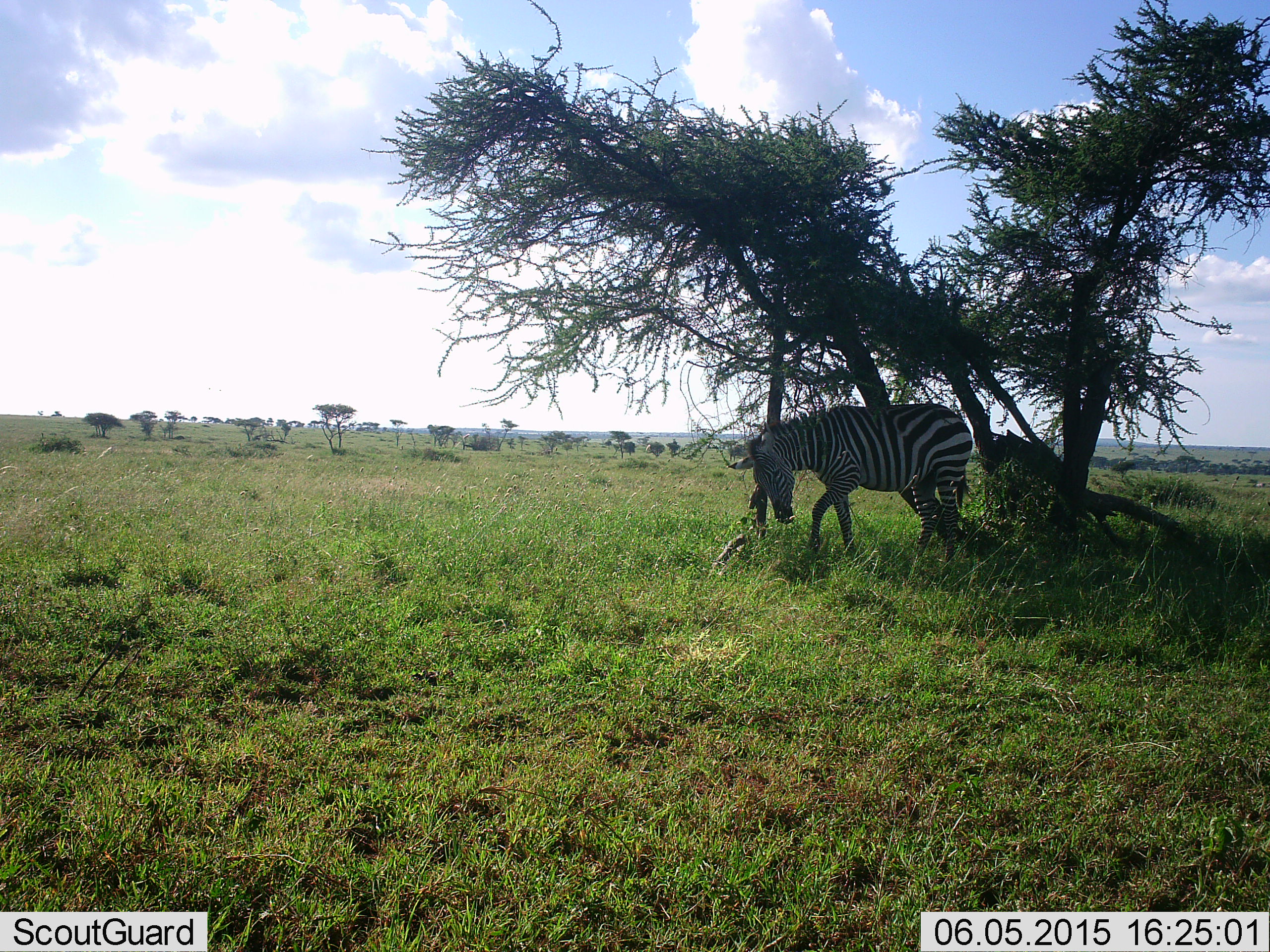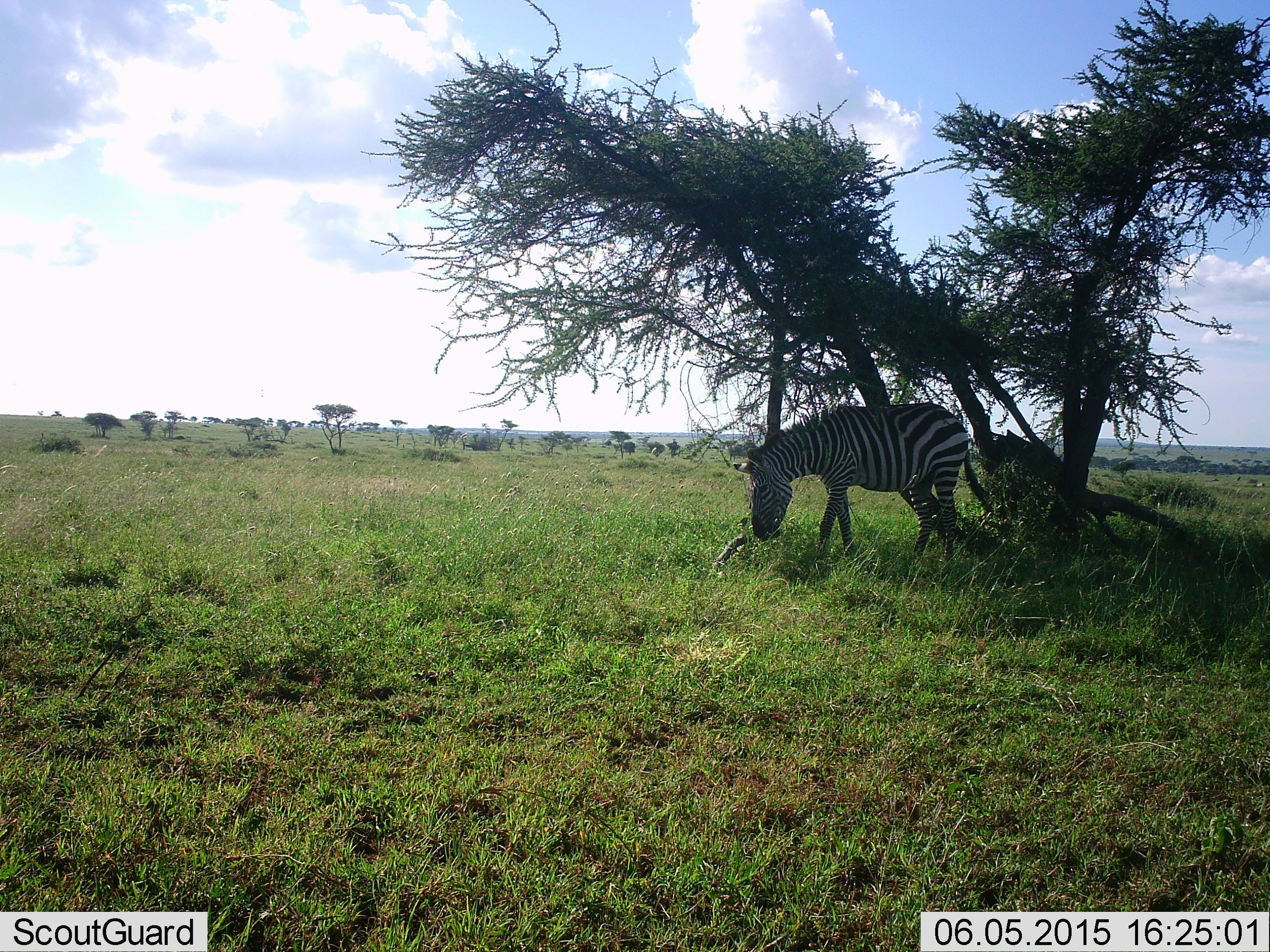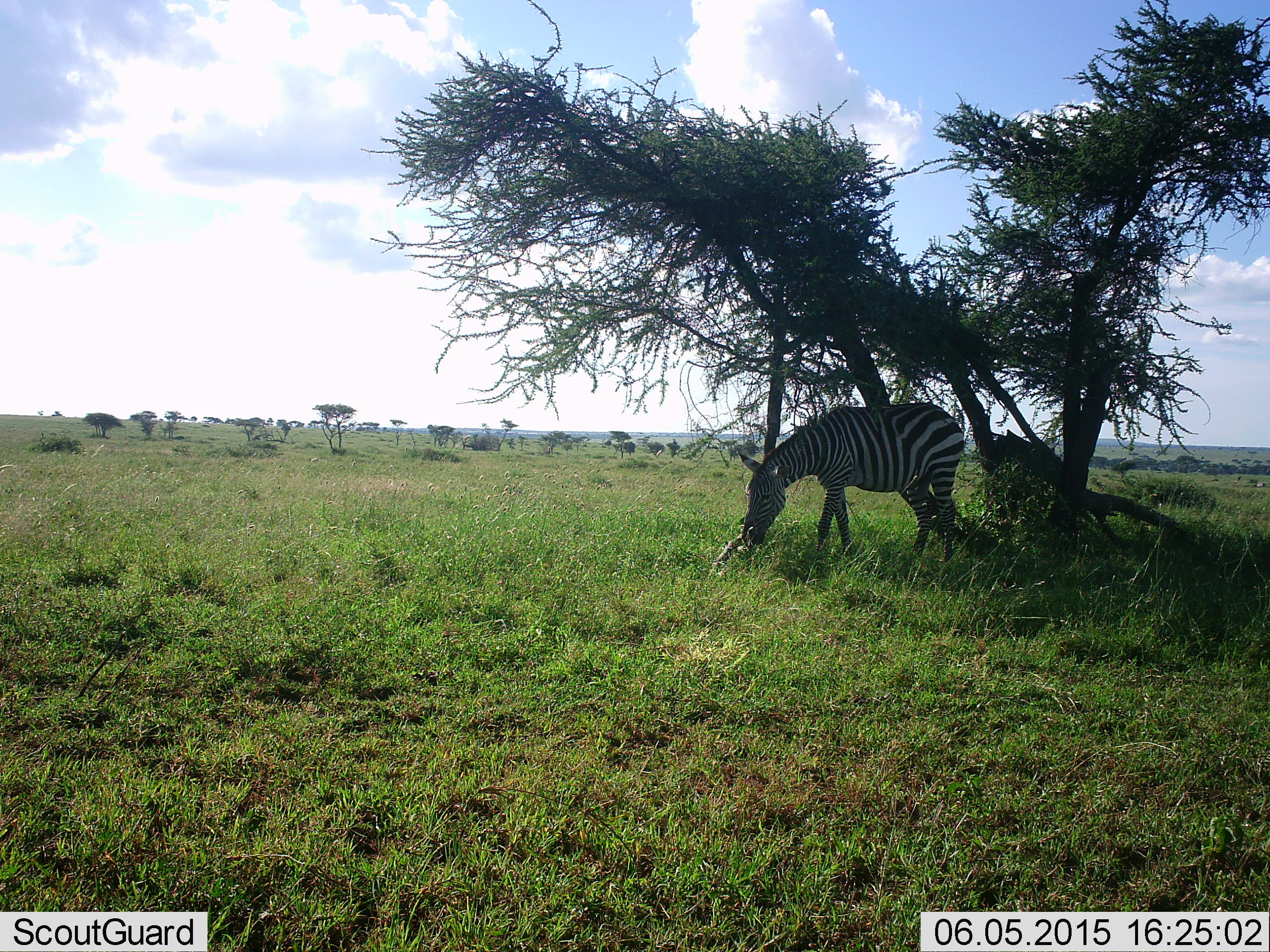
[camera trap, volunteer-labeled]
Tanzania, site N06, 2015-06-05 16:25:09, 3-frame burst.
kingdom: Animalia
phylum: Chordata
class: Mammalia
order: Perissodactyla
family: Equidae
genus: Equus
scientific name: Equus quagga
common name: plains zebra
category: zebra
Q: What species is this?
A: Zebra (plains zebra) (Equus quagga).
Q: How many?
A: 1.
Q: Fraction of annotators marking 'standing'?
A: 55%.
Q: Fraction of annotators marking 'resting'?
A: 0%.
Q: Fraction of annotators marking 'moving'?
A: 0%.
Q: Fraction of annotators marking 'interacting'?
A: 9%.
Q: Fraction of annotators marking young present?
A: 0%.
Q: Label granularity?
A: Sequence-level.